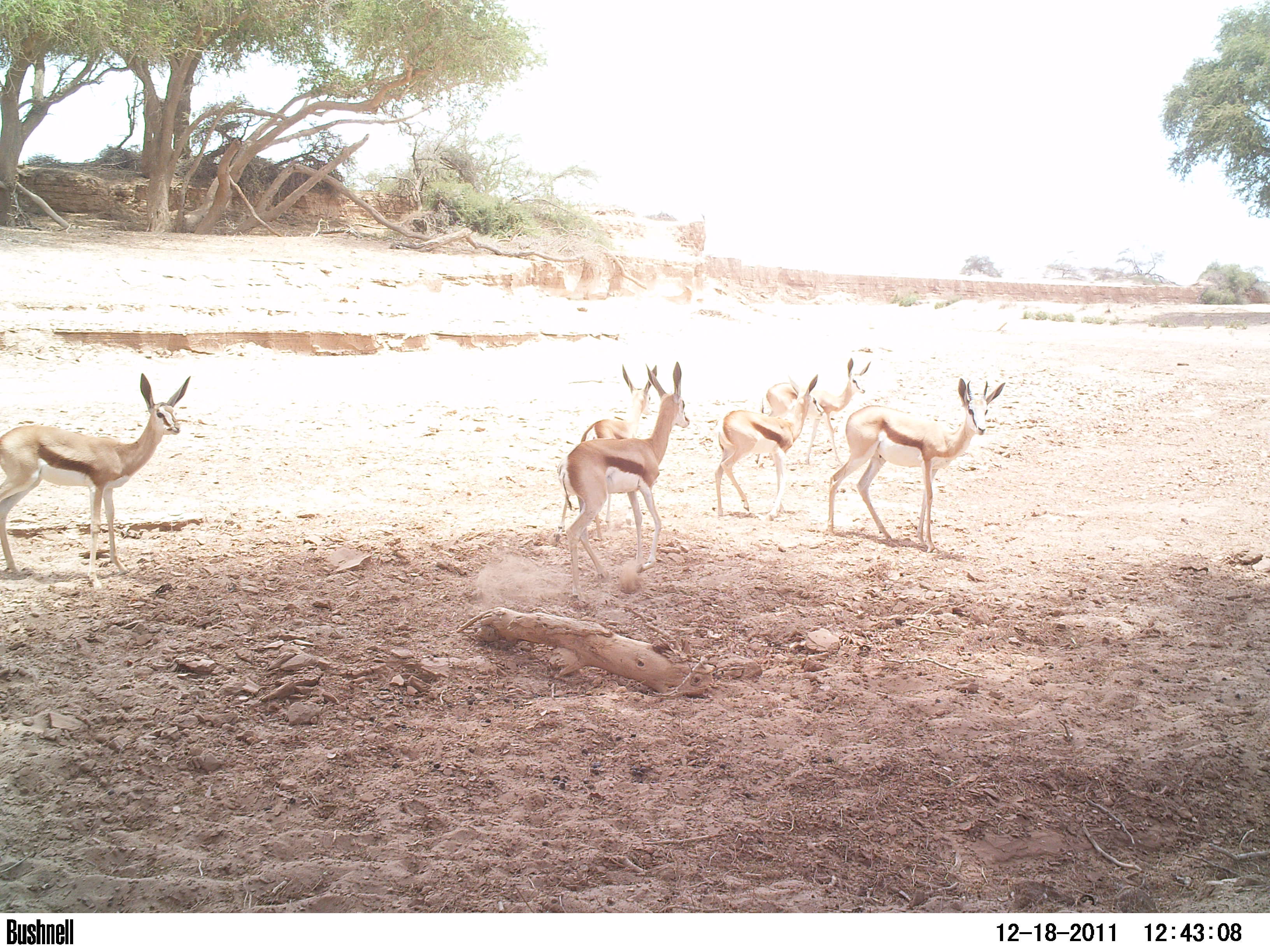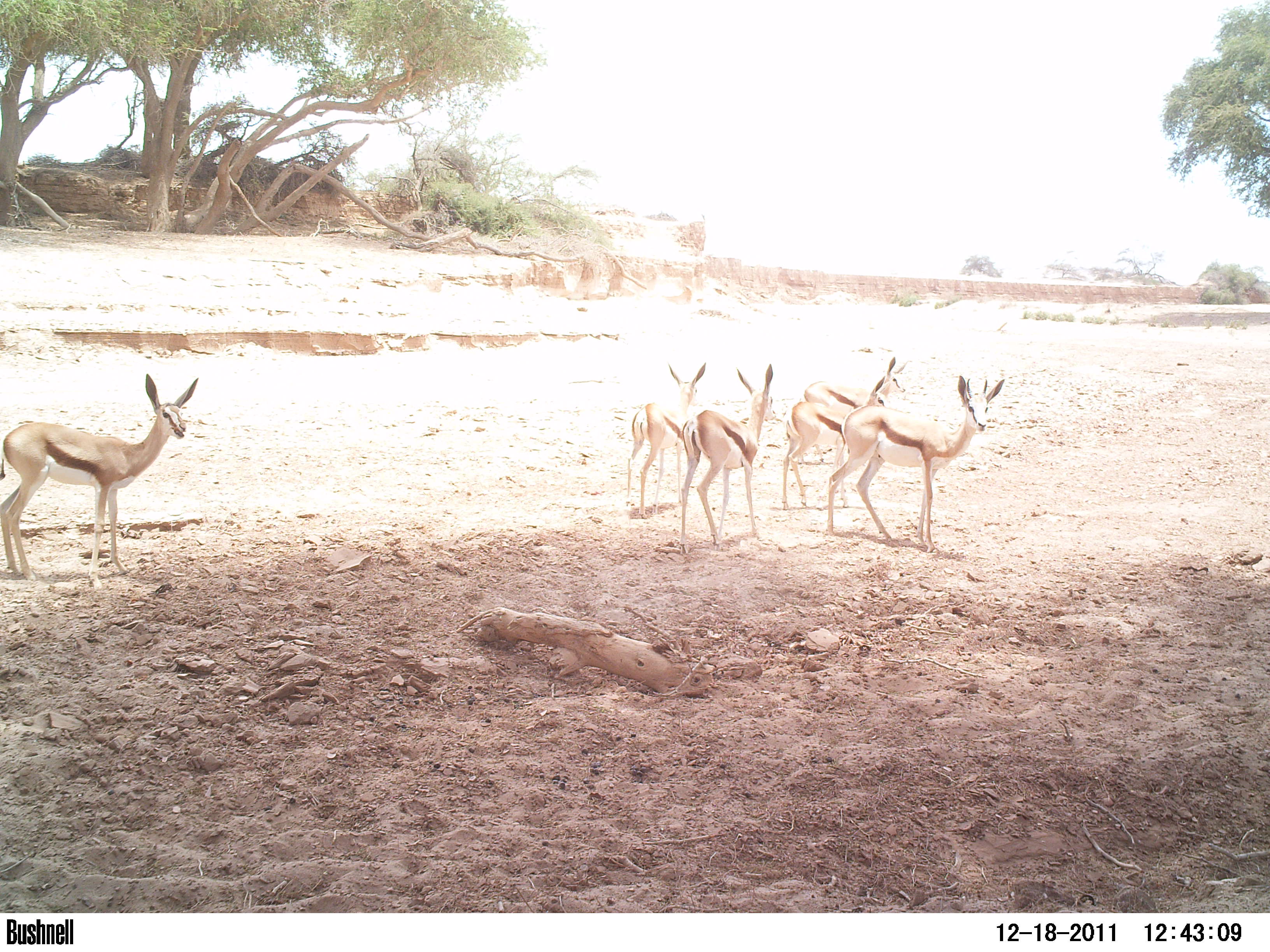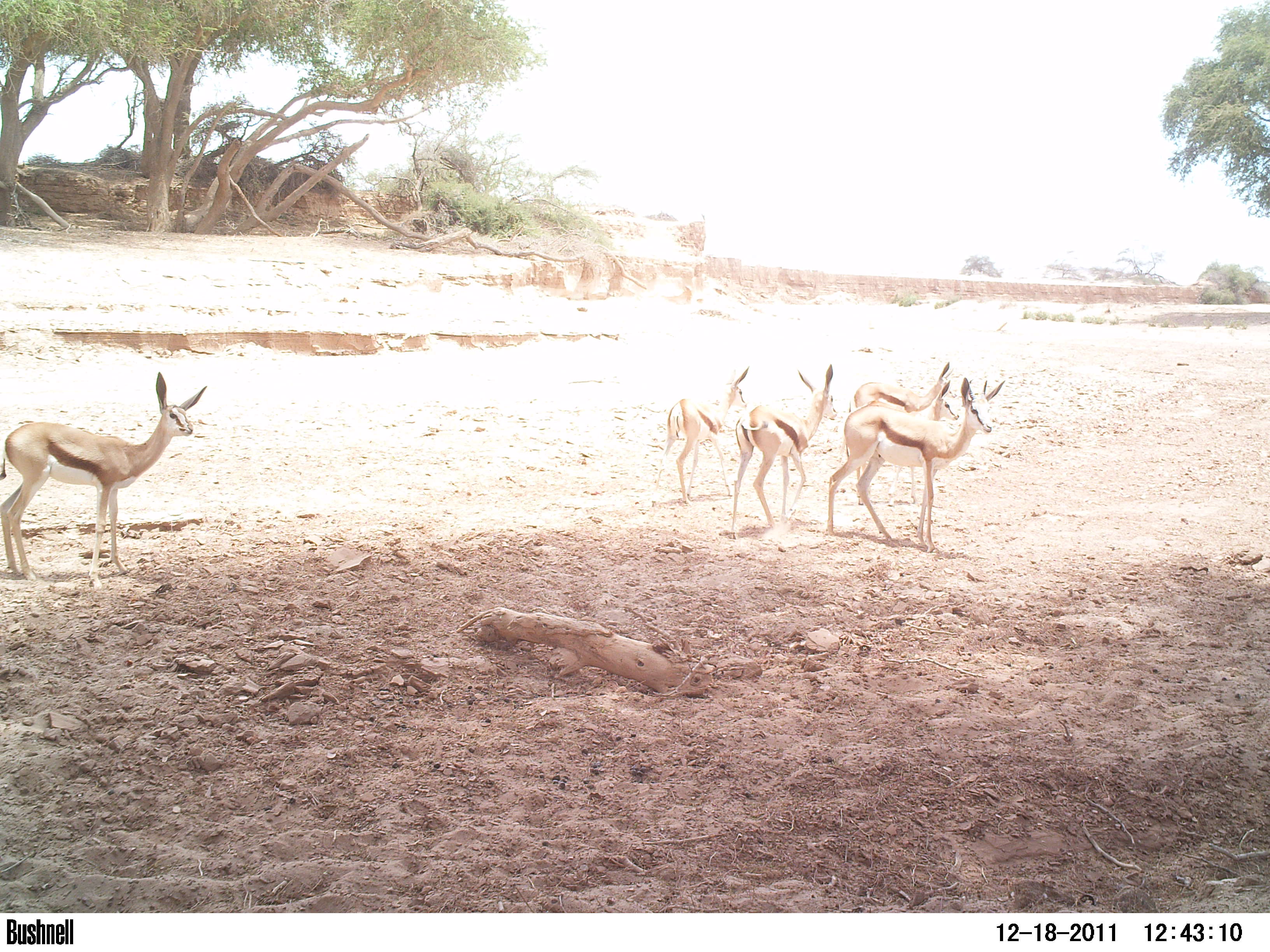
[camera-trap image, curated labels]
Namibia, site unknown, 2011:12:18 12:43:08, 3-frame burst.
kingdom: Animalia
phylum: Chordata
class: Mammalia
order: Artiodactyla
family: Bovidae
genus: Antidorcas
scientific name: Antidorcas marsupialis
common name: springbok